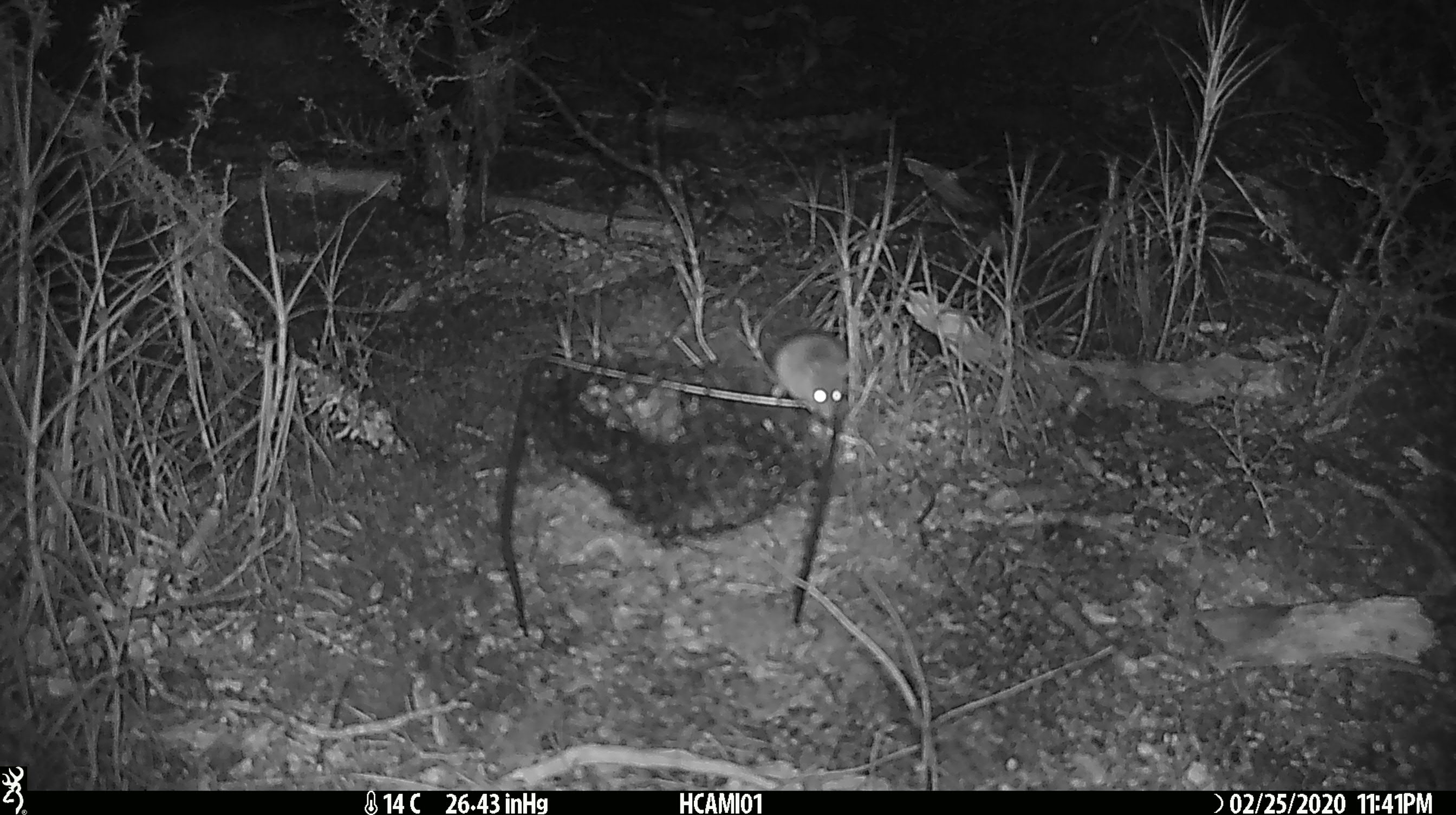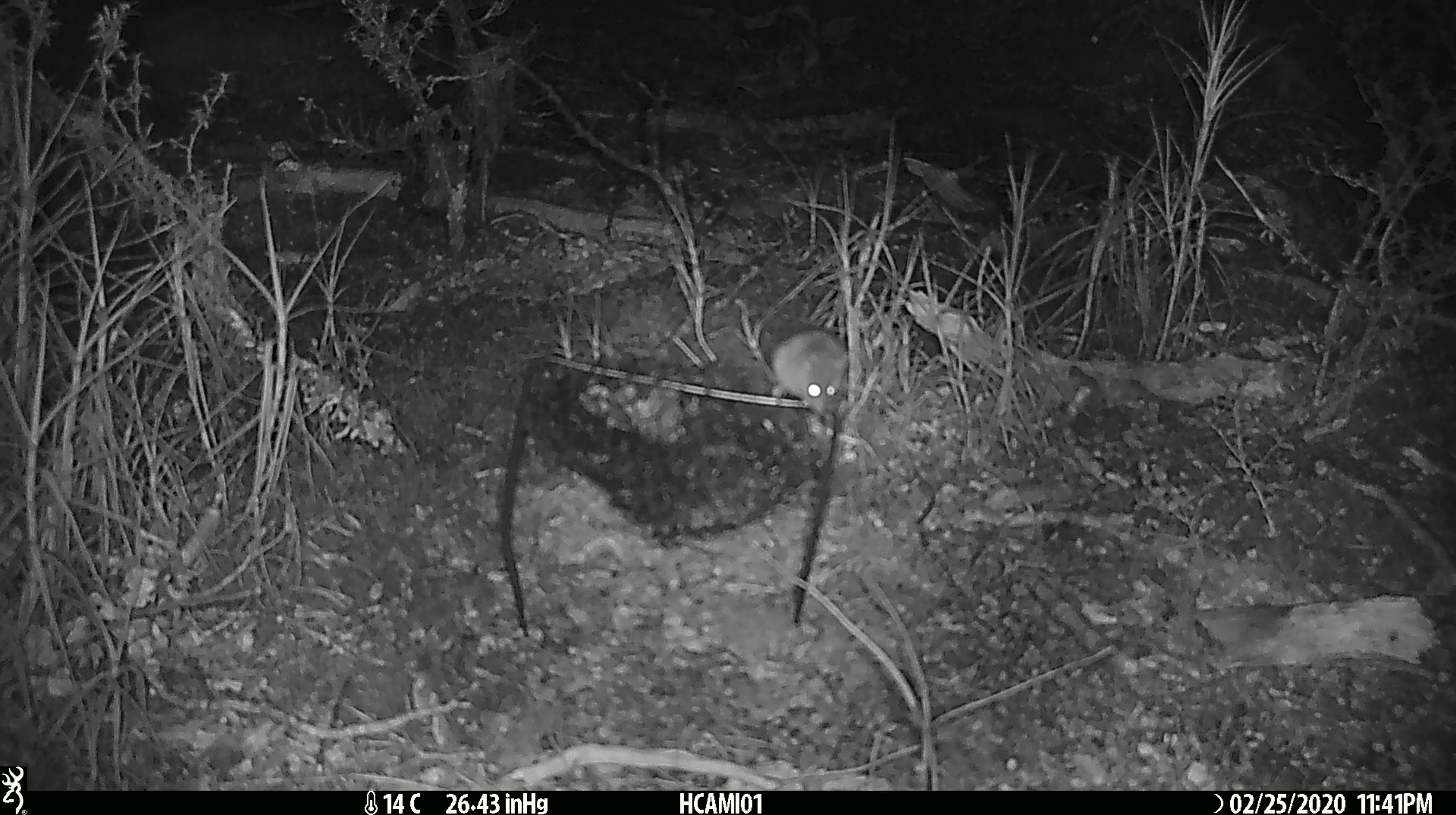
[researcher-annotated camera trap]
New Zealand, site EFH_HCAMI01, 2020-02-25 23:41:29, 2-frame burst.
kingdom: Animalia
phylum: Chordata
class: Mammalia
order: Rodentia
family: Muridae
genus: Mus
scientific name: Mus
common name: mouse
Mouse (Mus).